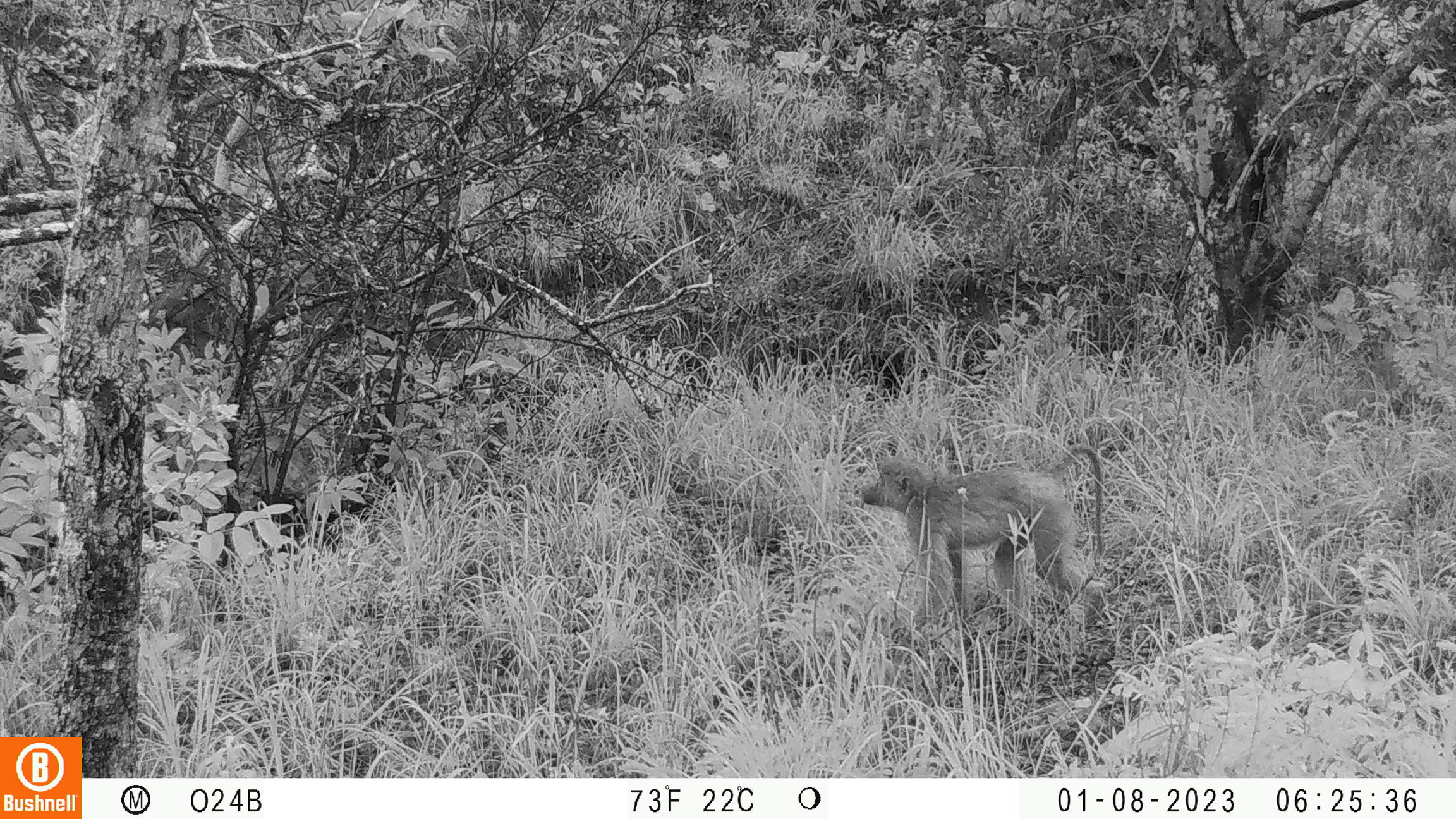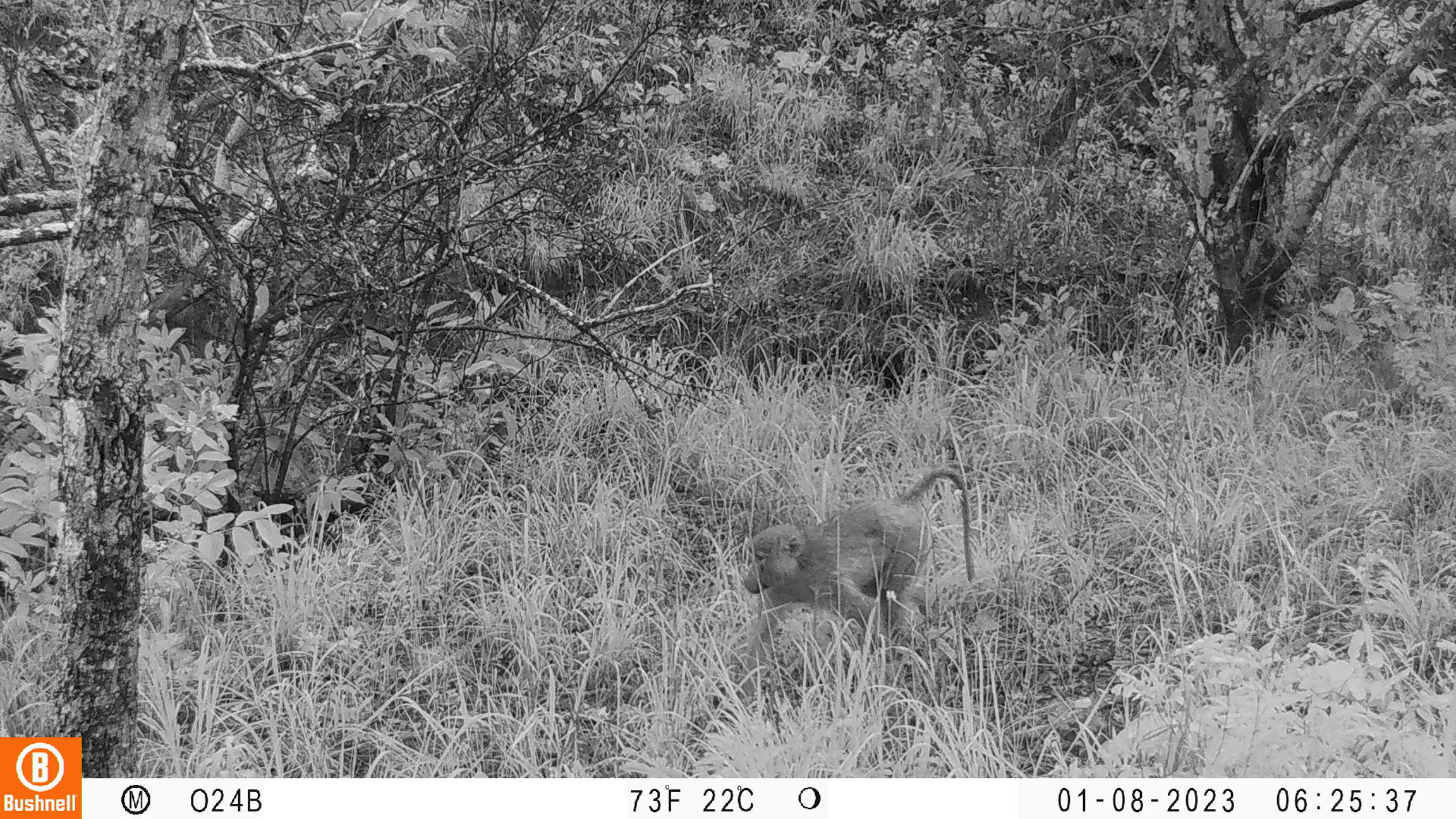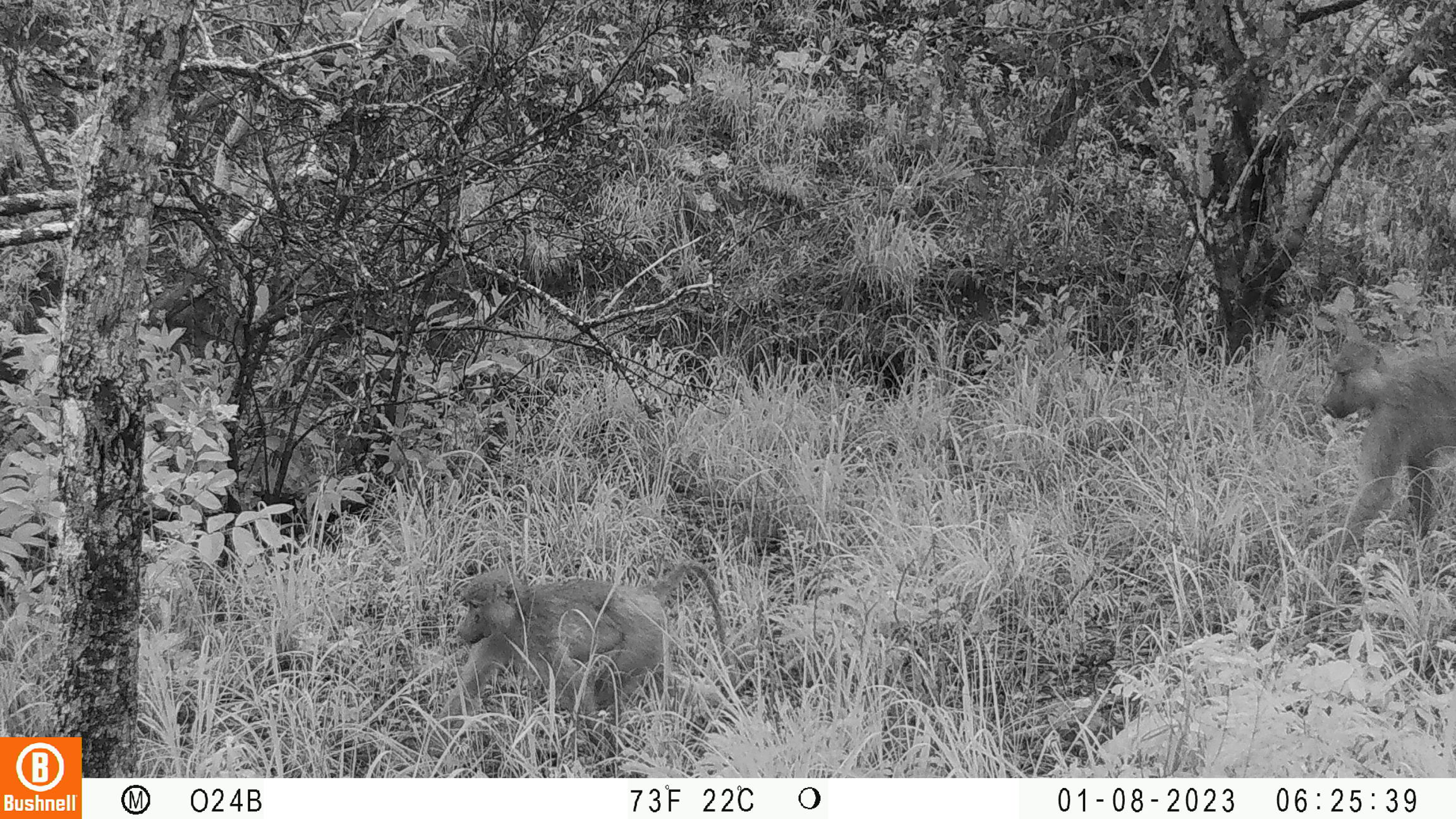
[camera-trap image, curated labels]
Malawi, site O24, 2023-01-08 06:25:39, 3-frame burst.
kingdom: Animalia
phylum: Chordata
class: Mammalia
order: Primates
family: Cercopithecidae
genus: Papio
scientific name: Papio cynocephalus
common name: yellow baboon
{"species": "yellow baboon (Papio cynocephalus)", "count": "1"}